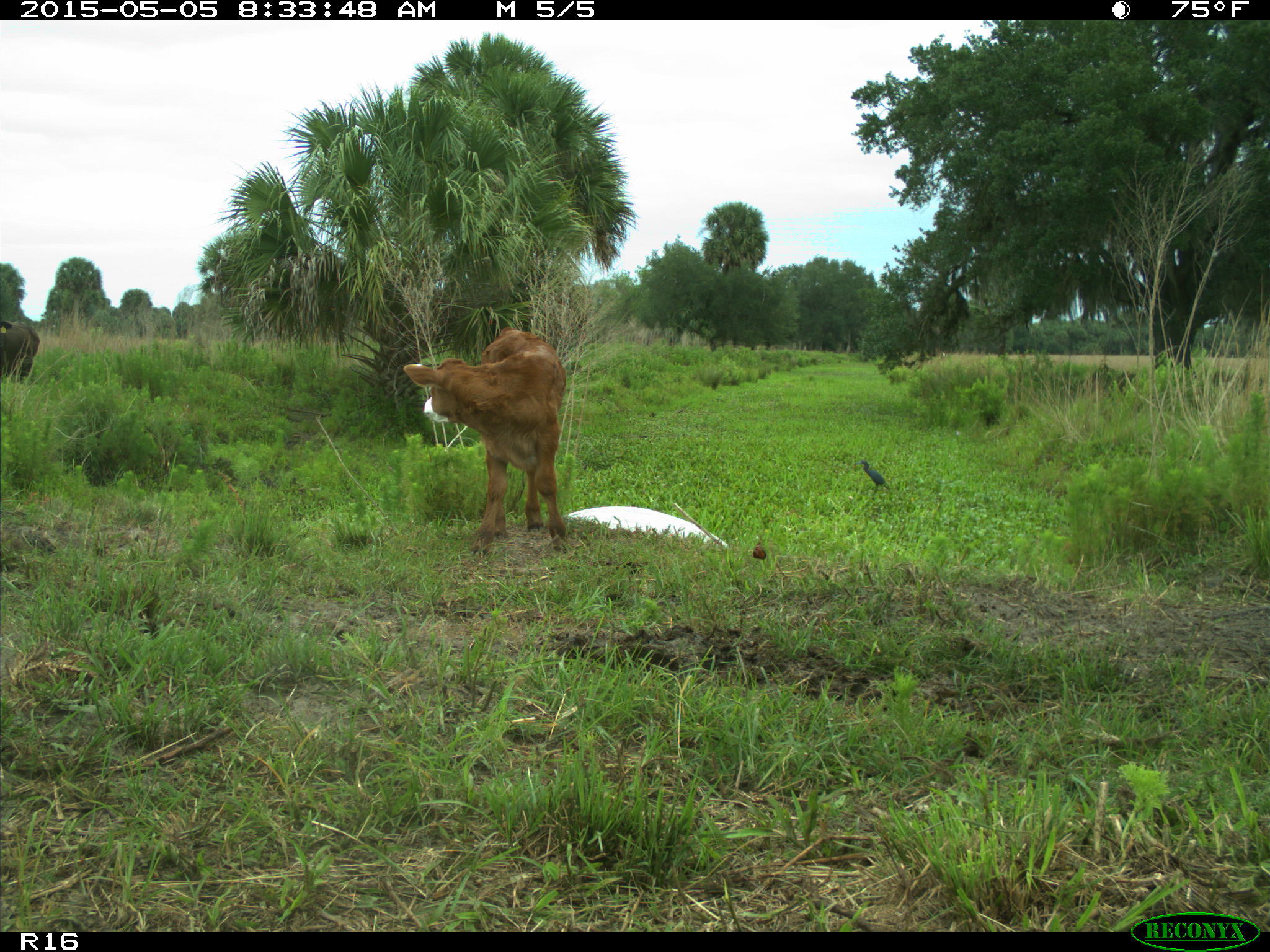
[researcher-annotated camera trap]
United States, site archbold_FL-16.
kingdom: Animalia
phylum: Chordata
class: Mammalia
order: Artiodactyla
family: Bovidae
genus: Bos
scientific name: Bos taurus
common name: domestic cow